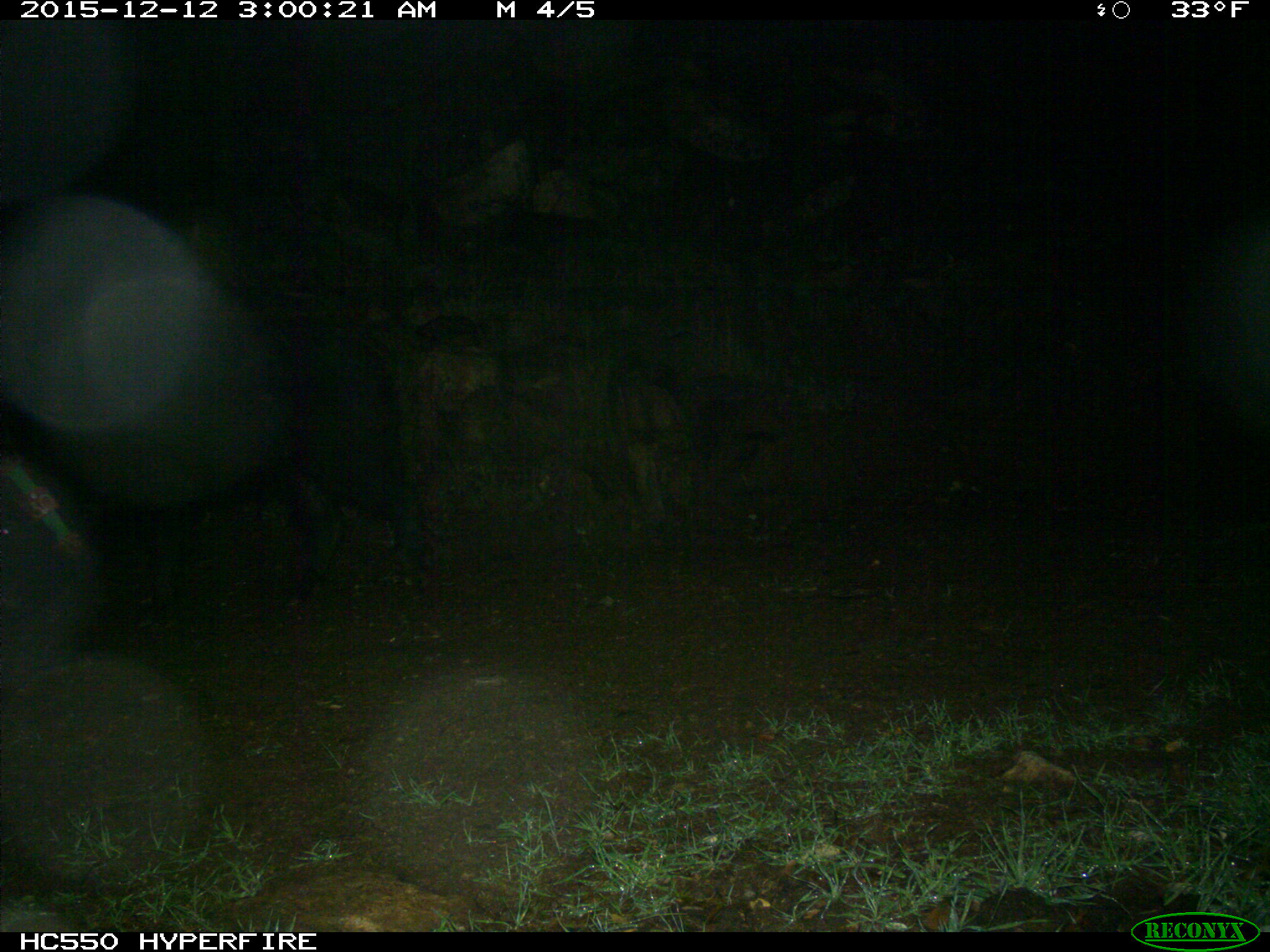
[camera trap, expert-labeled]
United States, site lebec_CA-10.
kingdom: Animalia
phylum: Chordata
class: Mammalia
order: Artiodactyla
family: Suidae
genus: Sus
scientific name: Sus scrofa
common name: wild boar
Sus scrofa (wild boar).